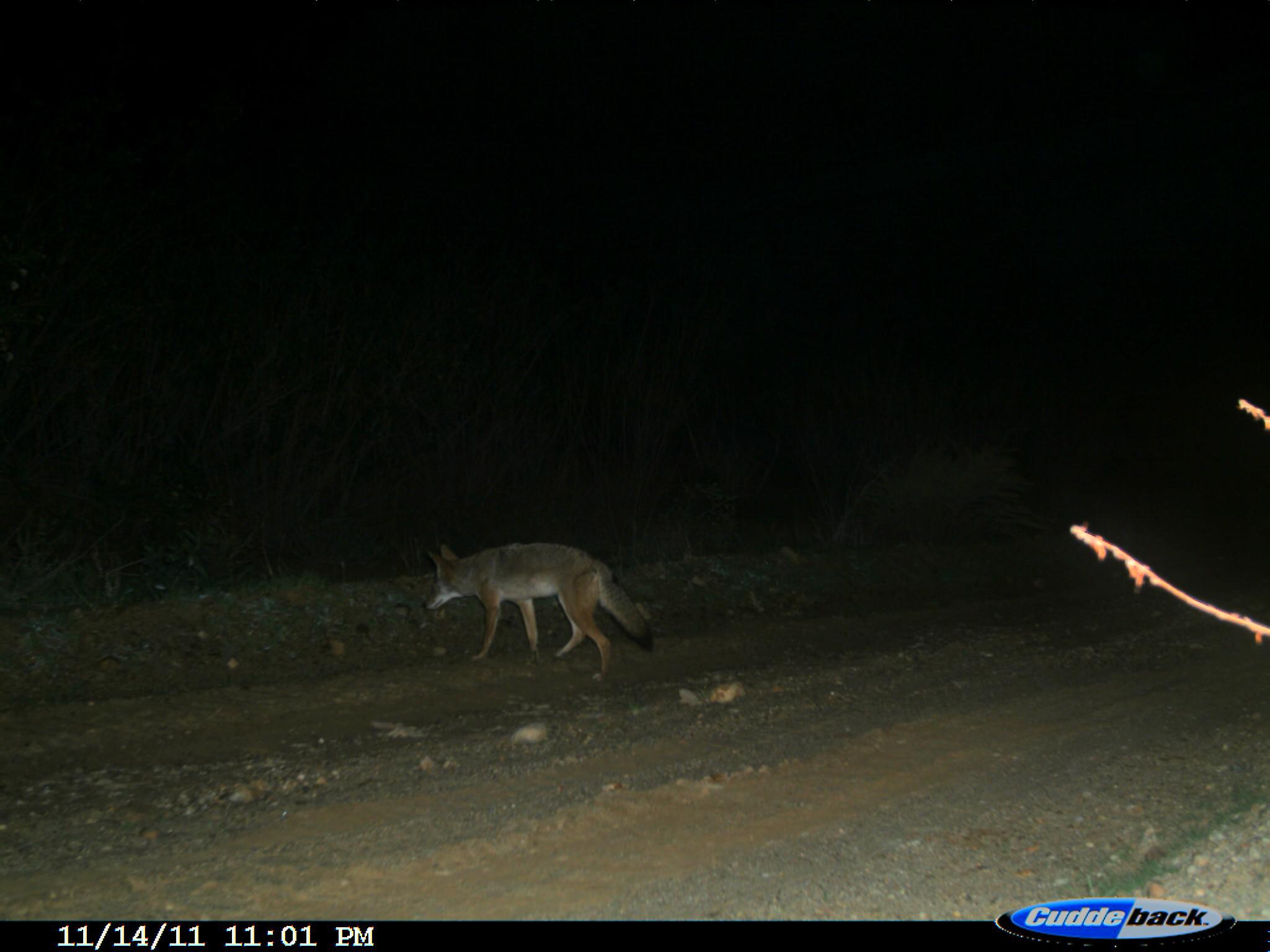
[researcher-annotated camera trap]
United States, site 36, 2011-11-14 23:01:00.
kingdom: Animalia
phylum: Chordata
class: Mammalia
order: Carnivora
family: Canidae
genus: Canis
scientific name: Canis latrans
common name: coyote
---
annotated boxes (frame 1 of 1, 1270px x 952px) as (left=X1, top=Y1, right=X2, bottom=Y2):
coyote: (left=423, top=542, right=656, bottom=686)